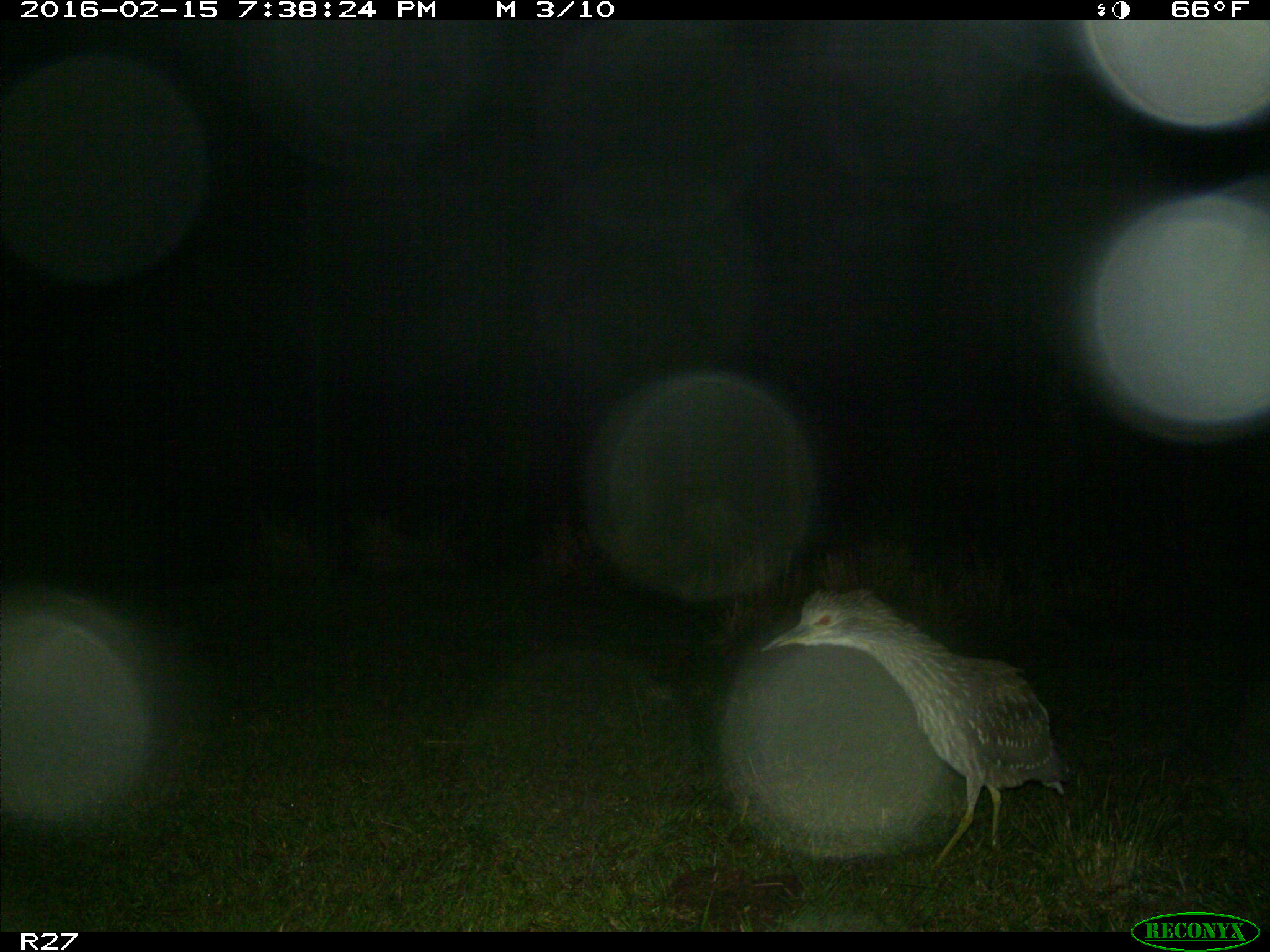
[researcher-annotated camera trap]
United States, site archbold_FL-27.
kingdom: Animalia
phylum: Chordata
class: Aves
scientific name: Aves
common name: birds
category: unidentified bird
Unidentified bird (birds) (Aves).